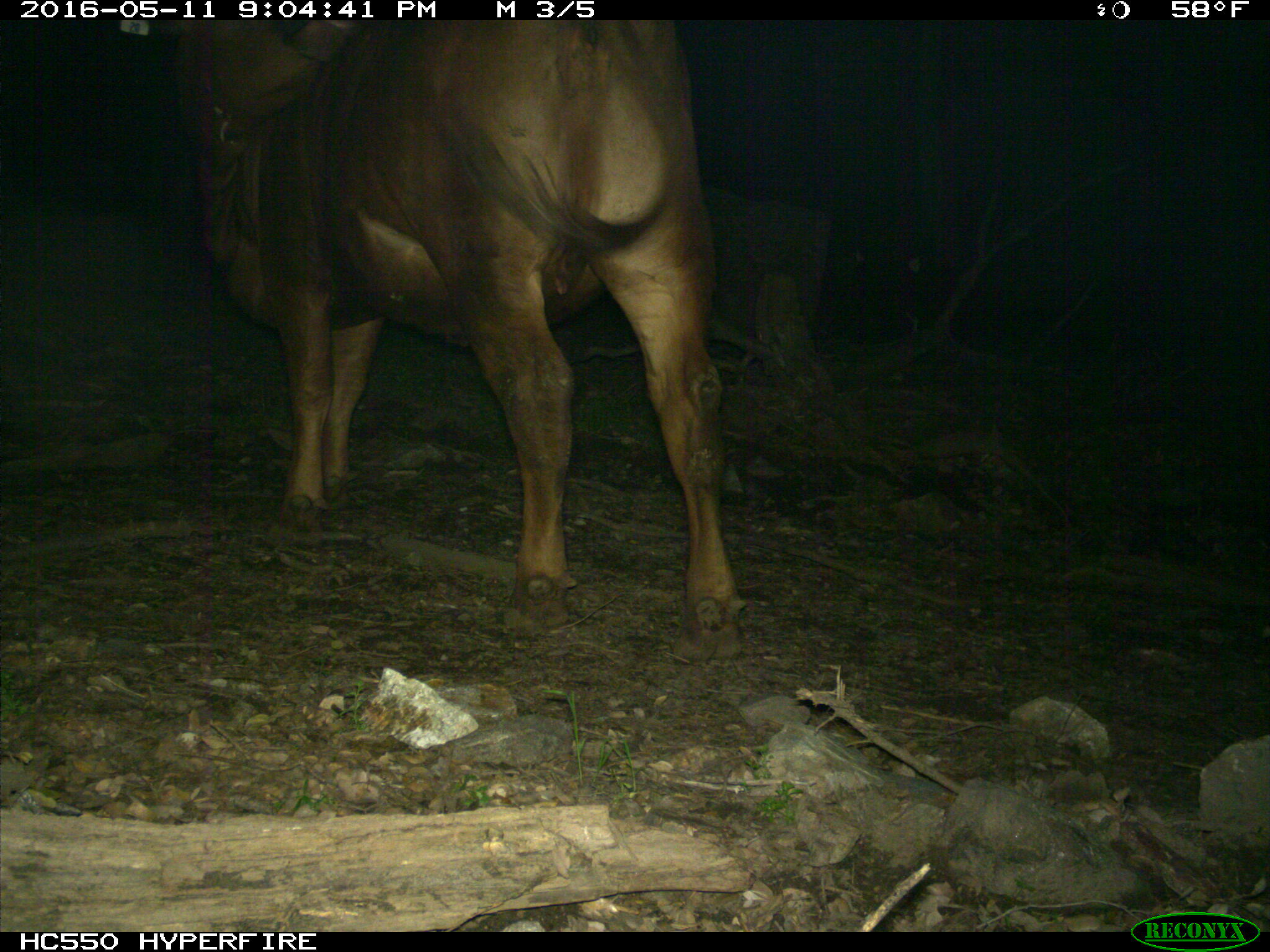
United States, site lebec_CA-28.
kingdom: Animalia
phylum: Chordata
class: Mammalia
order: Artiodactyla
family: Bovidae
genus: Bos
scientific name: Bos taurus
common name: domestic cow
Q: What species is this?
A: Bos taurus (domestic cow).